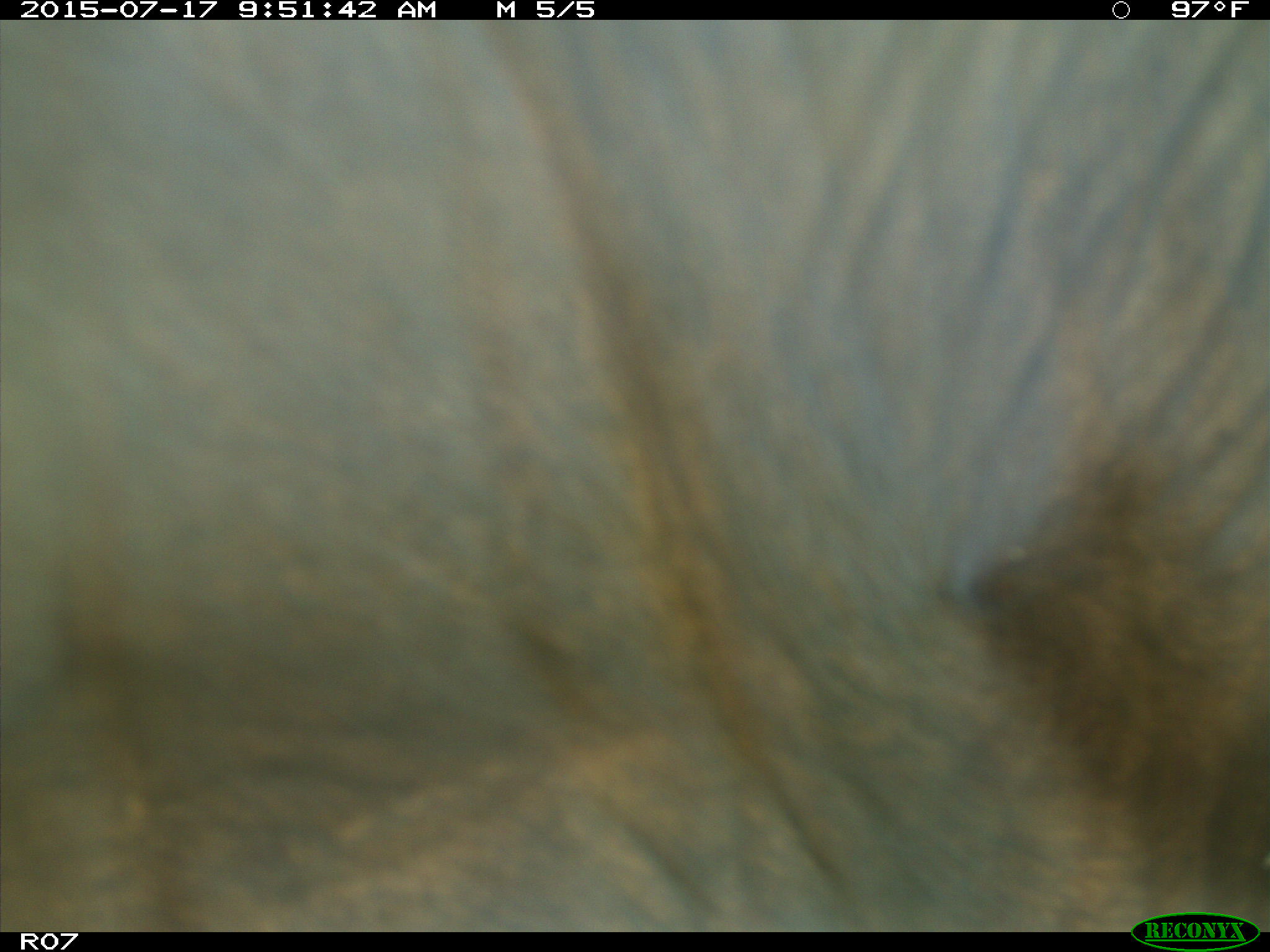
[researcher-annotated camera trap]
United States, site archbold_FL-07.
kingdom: Animalia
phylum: Chordata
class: Mammalia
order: Artiodactyla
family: Bovidae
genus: Bos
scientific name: Bos taurus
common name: domestic cow